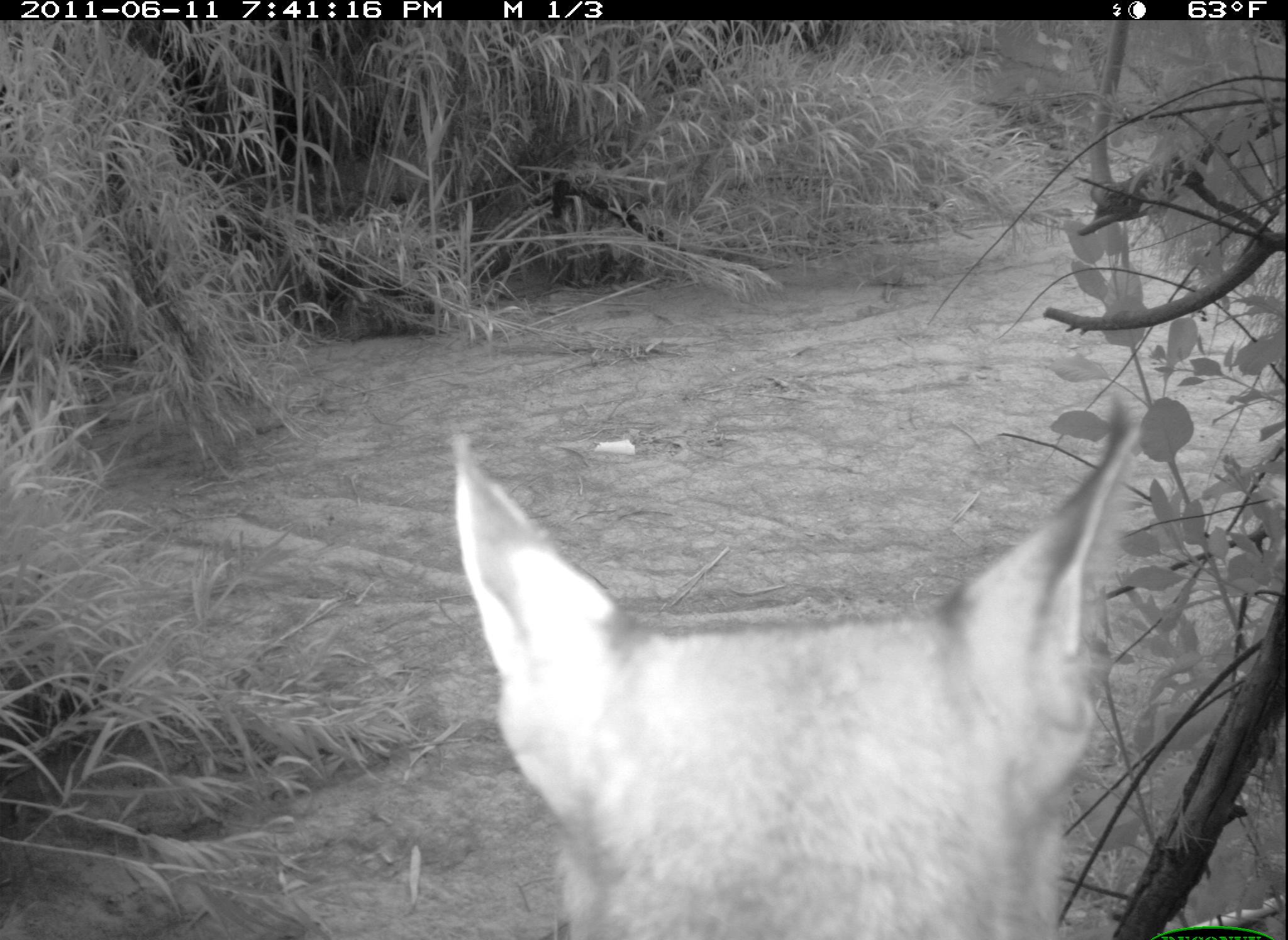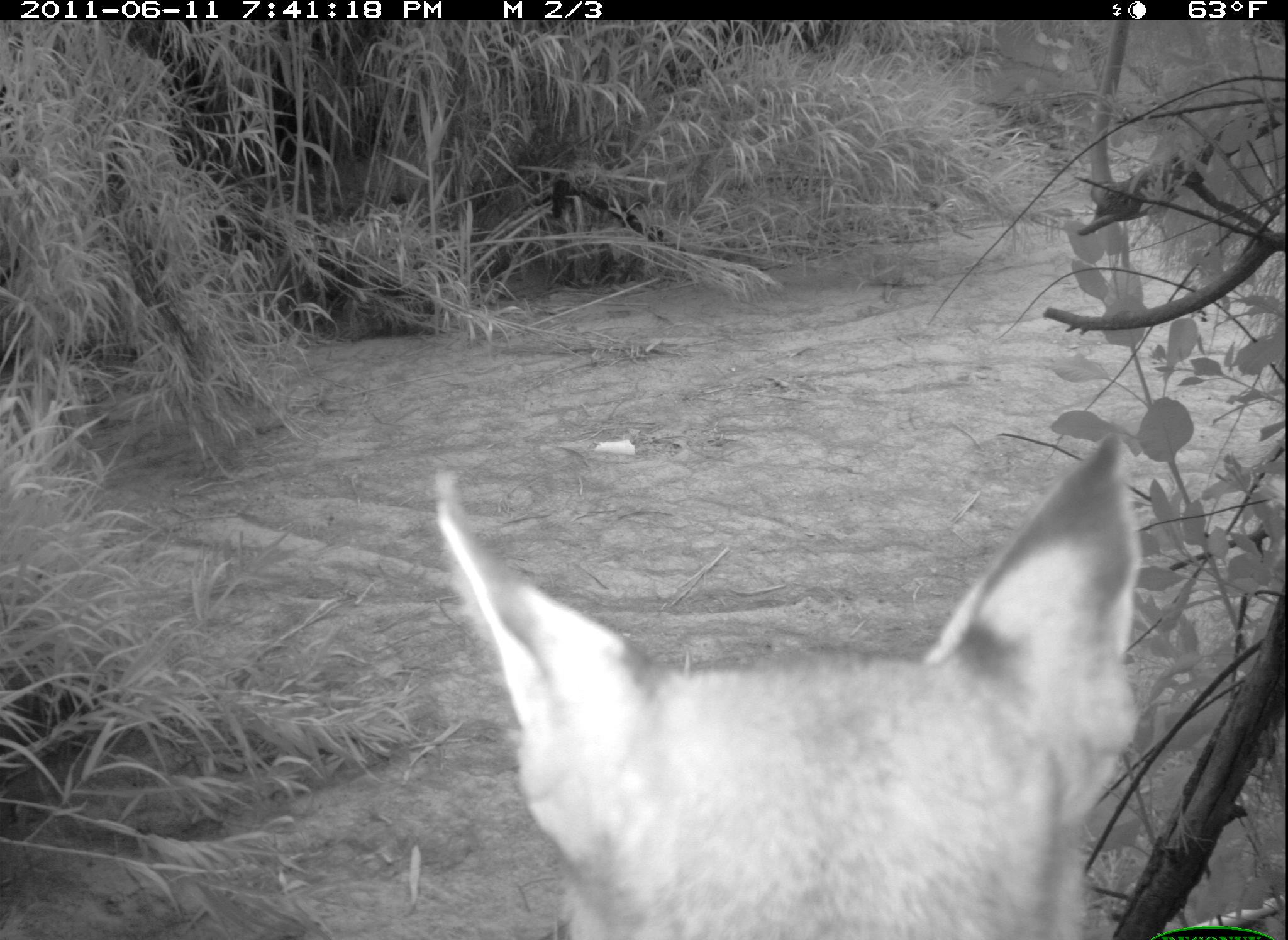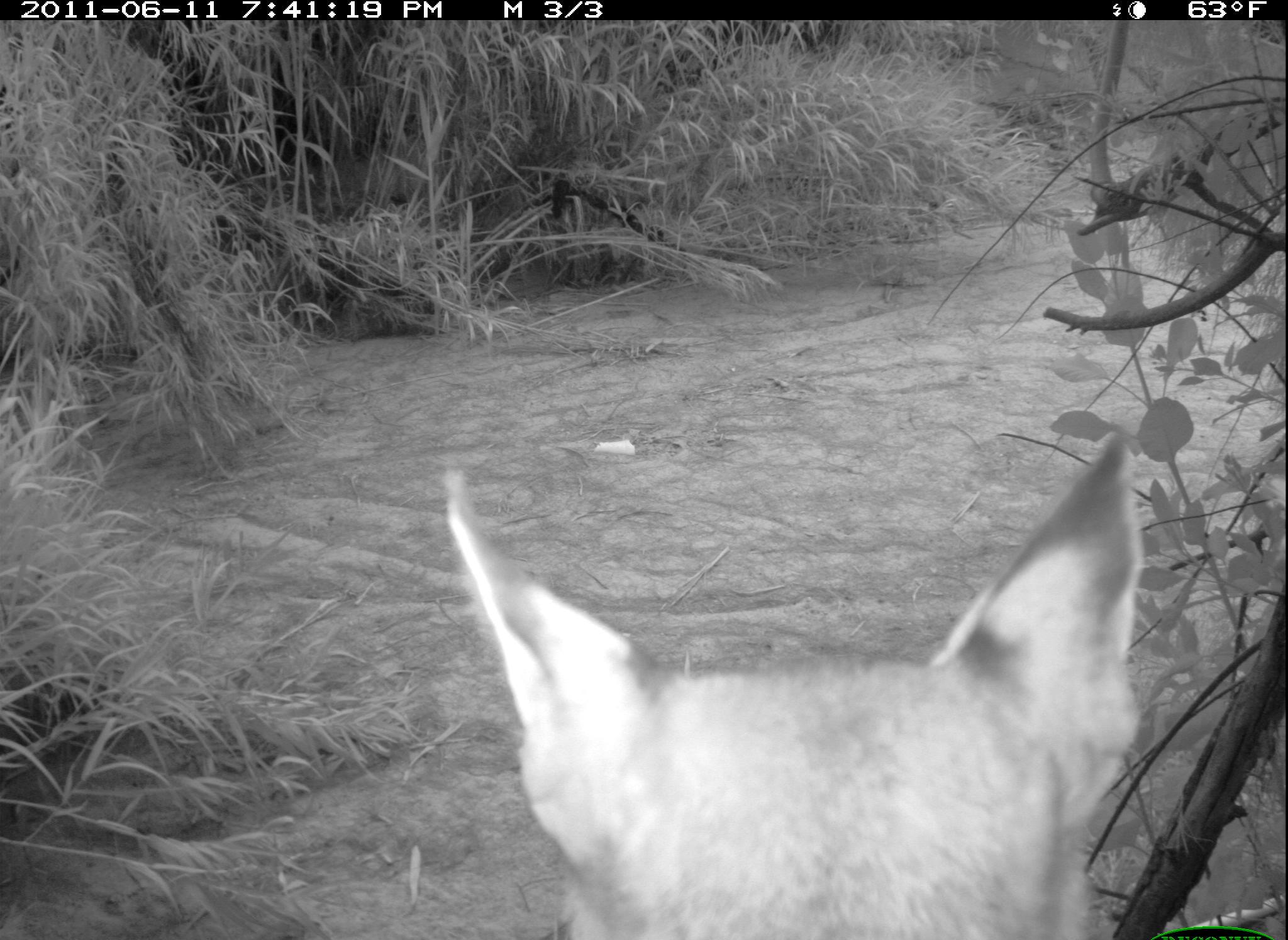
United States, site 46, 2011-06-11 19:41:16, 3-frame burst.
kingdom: Animalia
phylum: Chordata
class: Mammalia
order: Carnivora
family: Felidae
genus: Lynx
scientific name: Lynx rufus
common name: bobcat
Bobcat (Lynx rufus).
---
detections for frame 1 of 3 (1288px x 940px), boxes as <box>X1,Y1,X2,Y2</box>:
bobcat: <box>422,427,1162,940</box>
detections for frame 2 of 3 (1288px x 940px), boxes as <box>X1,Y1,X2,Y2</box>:
bobcat: <box>404,435,1172,940</box>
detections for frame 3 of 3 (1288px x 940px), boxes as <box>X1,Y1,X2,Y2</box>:
bobcat: <box>446,459,1150,940</box>